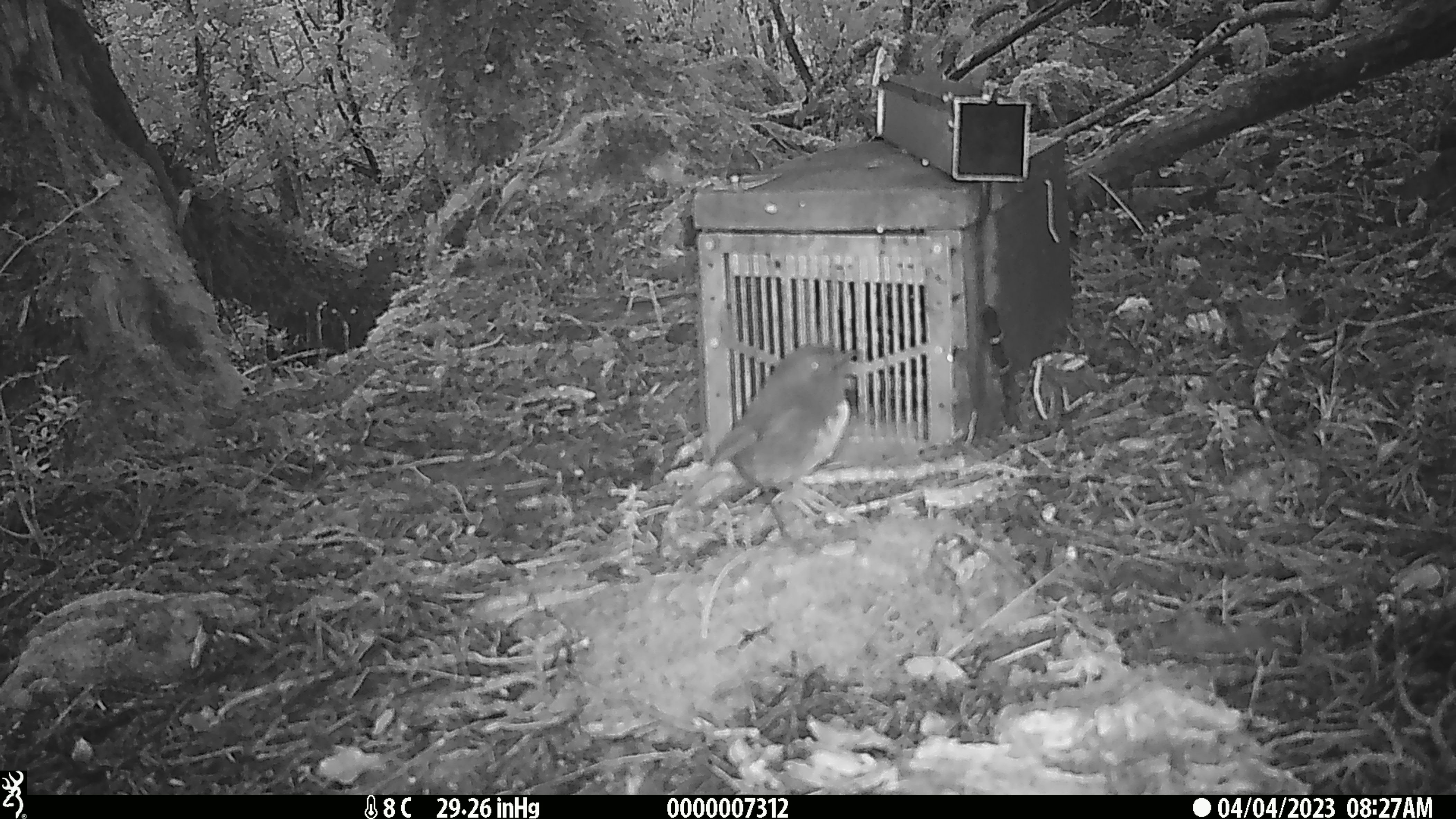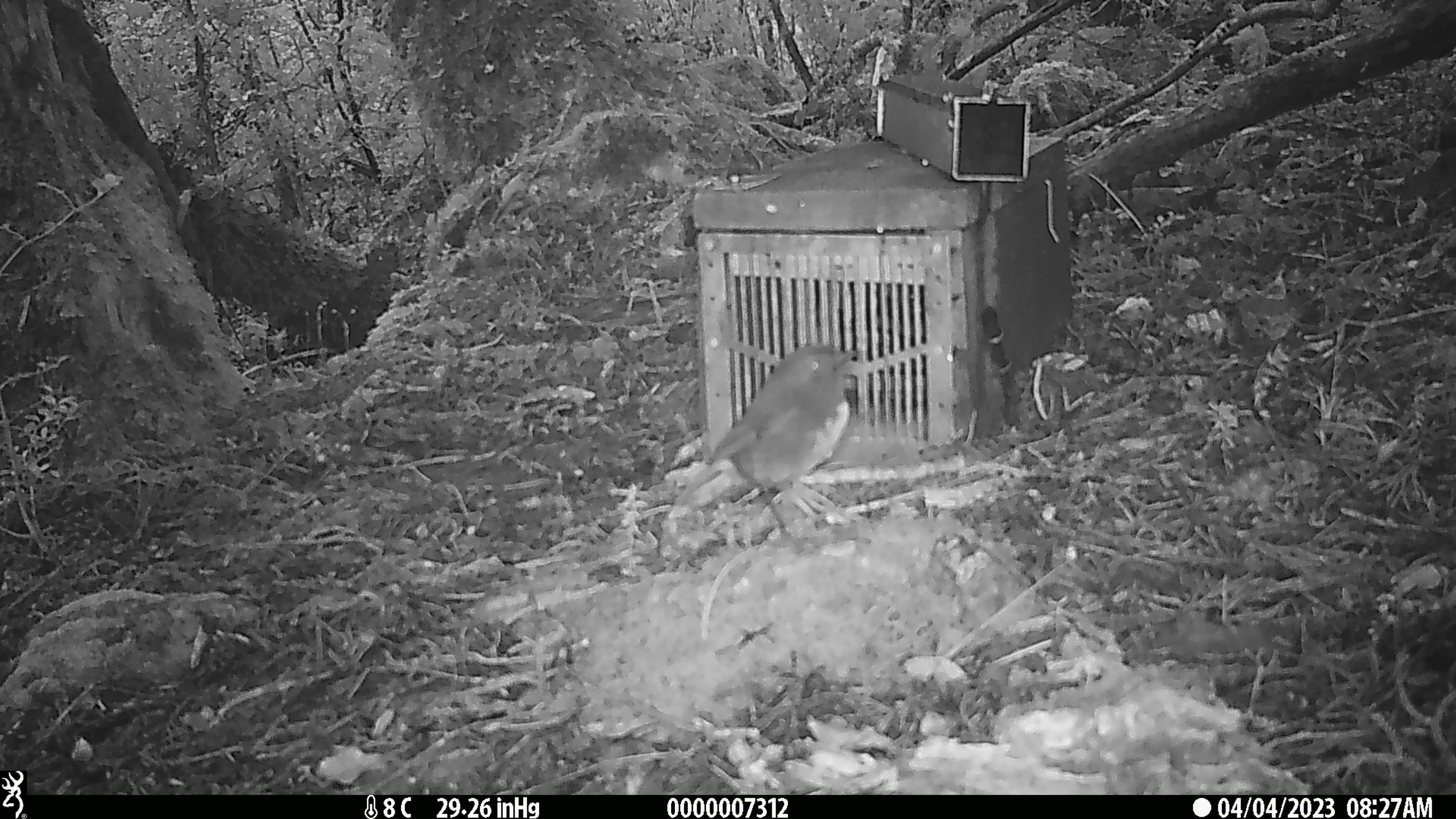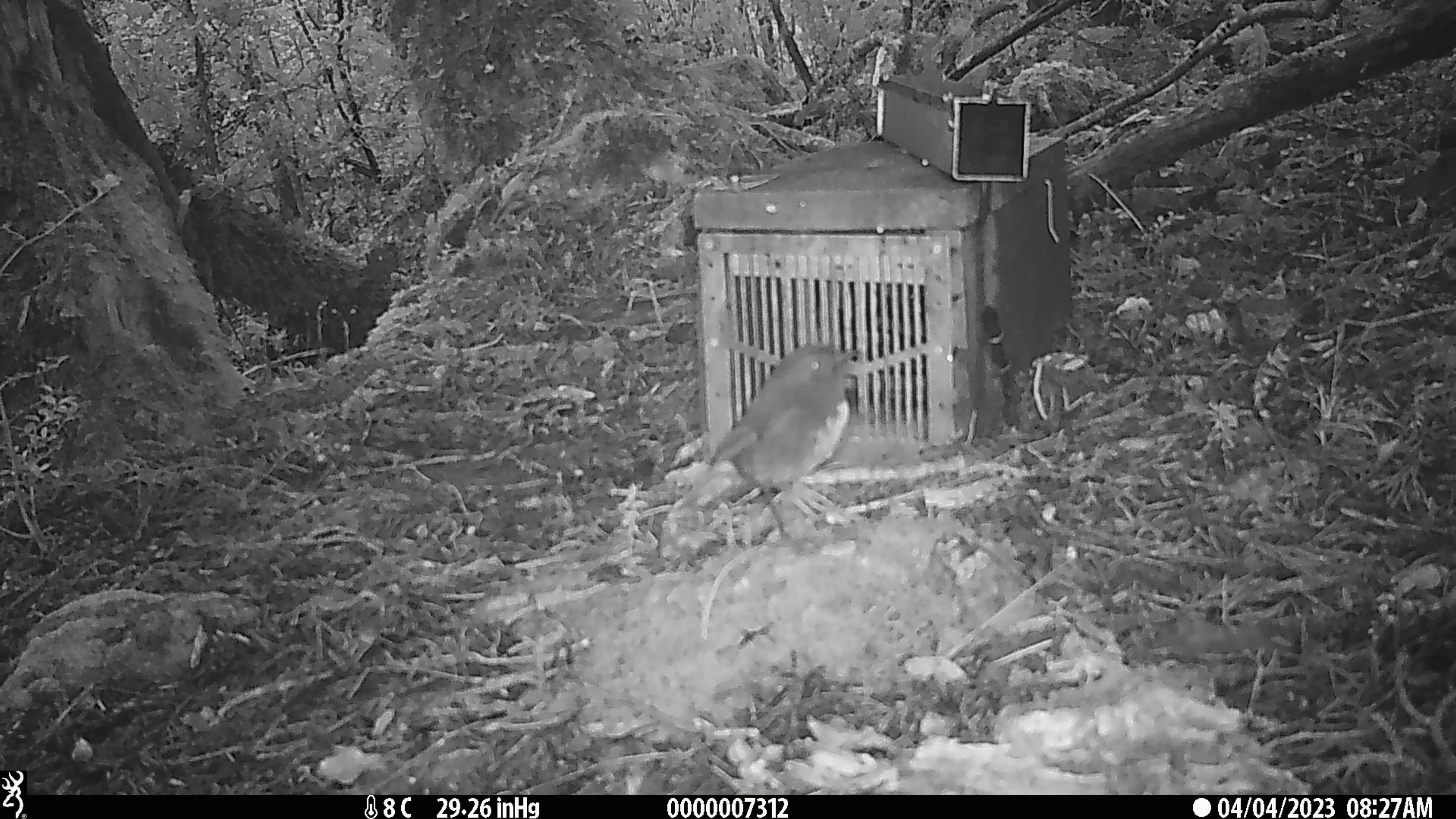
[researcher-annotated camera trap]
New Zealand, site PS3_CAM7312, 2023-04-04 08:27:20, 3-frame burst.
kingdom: Animalia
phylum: Chordata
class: Aves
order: Passeriformes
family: Petroicidae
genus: Petroica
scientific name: Petroica australis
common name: new zealand robin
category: robin